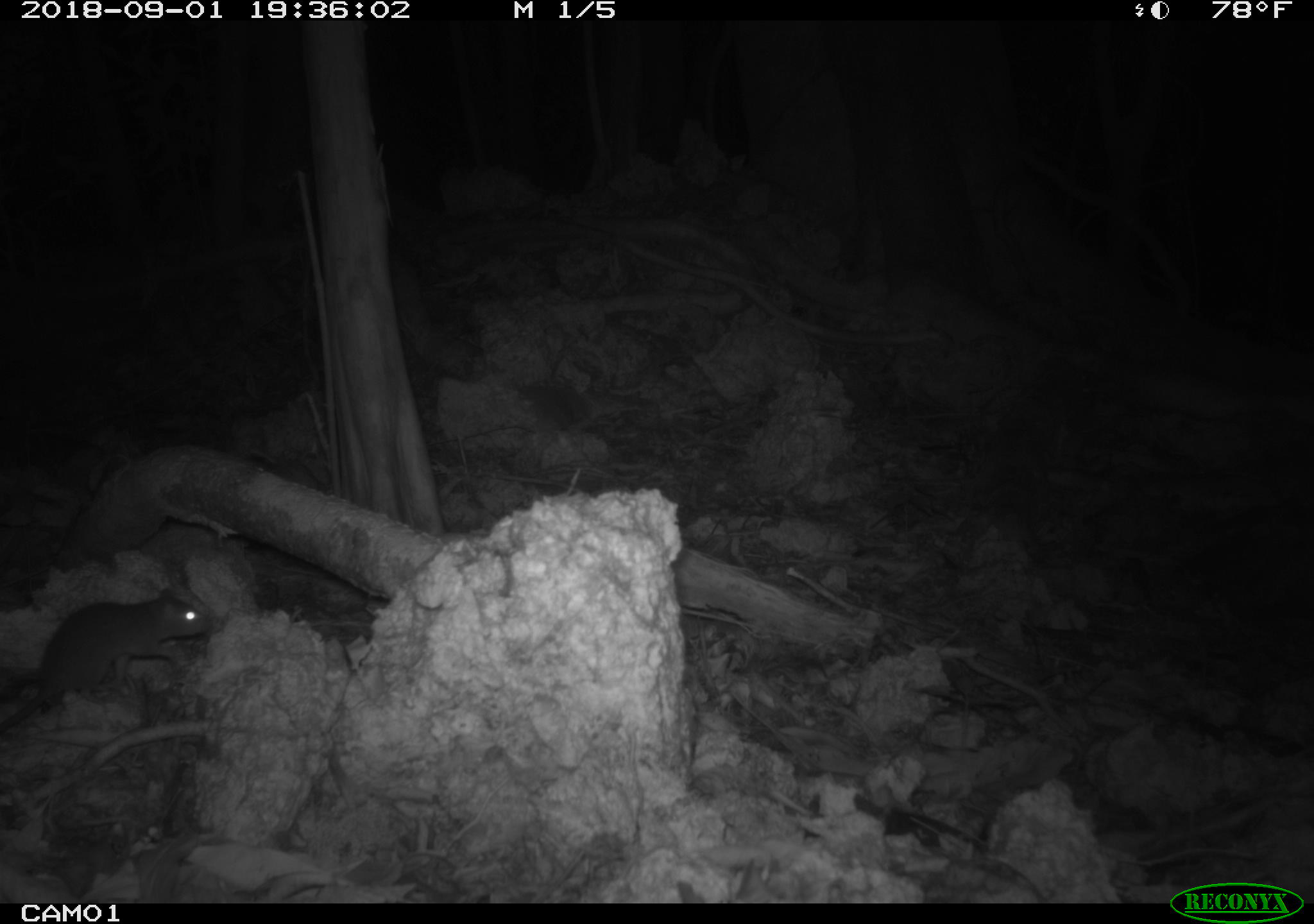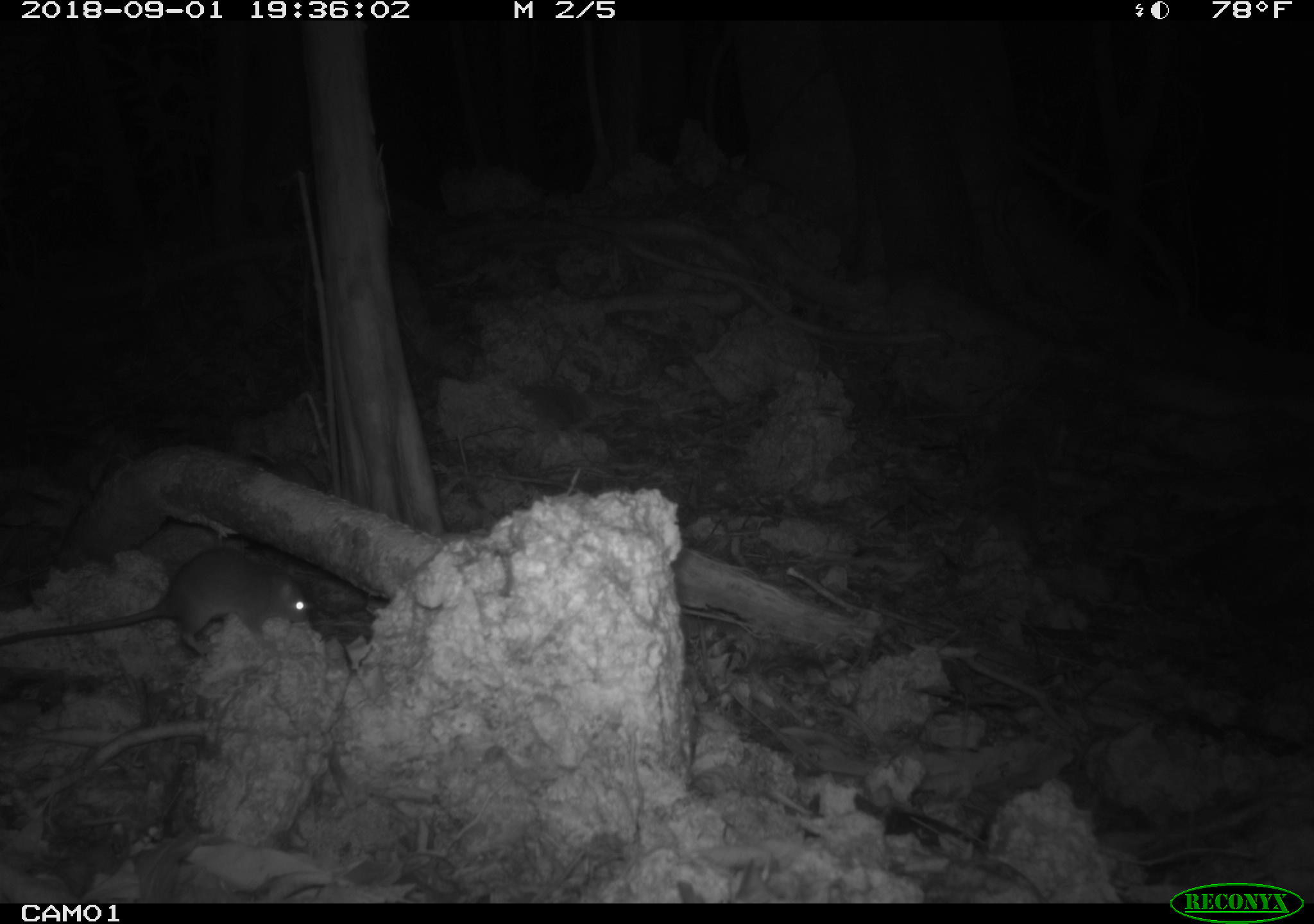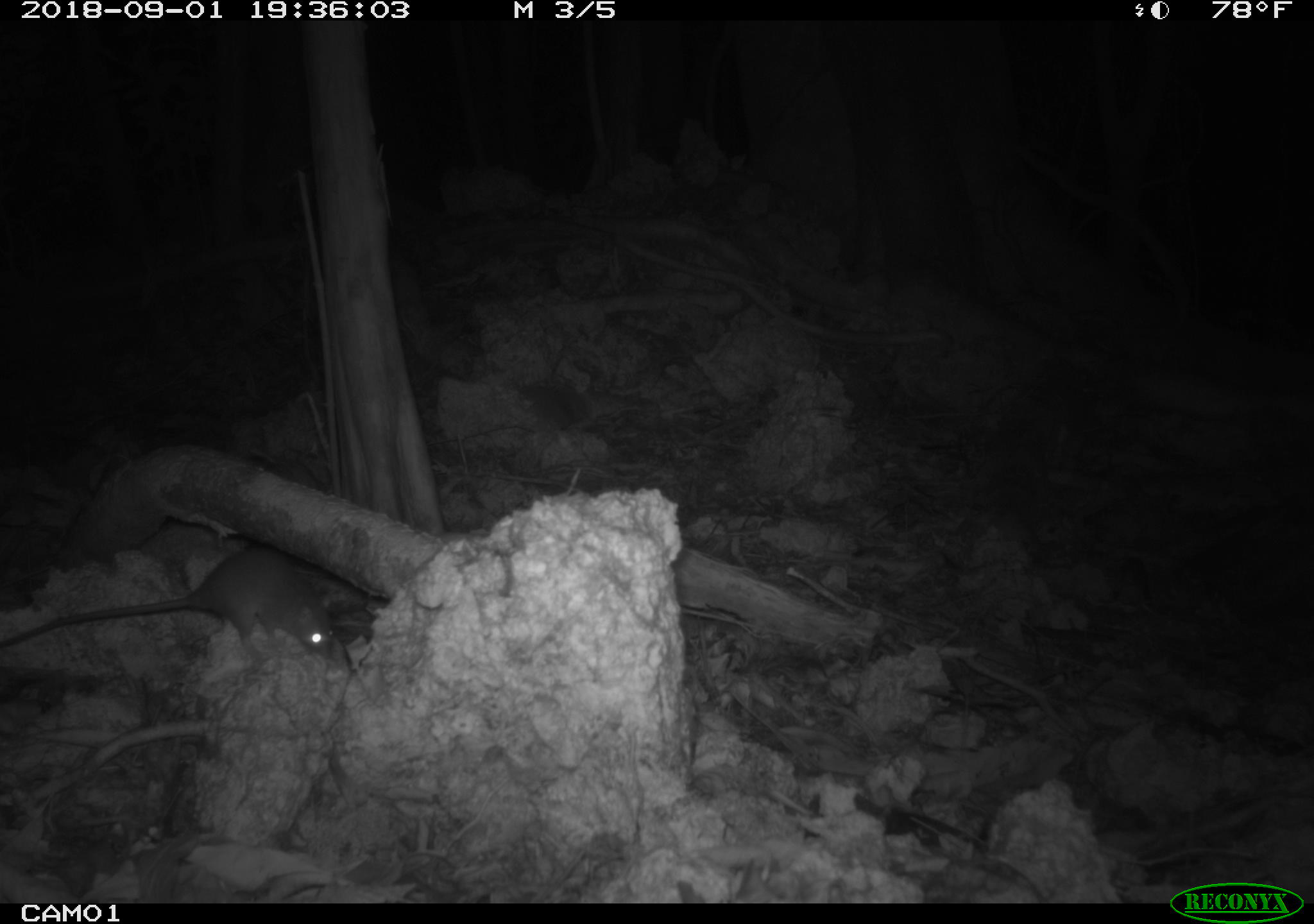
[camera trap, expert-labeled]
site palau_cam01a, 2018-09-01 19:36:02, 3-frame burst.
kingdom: Animalia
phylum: Chordata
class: Mammalia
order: Rodentia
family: Muridae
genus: Rattus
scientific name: Rattus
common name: rat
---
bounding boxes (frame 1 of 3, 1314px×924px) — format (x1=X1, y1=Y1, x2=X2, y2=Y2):
rat: (x1=0, y1=587, x2=209, y2=737)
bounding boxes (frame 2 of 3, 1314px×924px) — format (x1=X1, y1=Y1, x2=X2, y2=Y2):
rat: (x1=0, y1=545, x2=314, y2=661)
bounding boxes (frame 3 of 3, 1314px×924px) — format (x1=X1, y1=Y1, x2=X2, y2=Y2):
rat: (x1=0, y1=547, x2=354, y2=669)